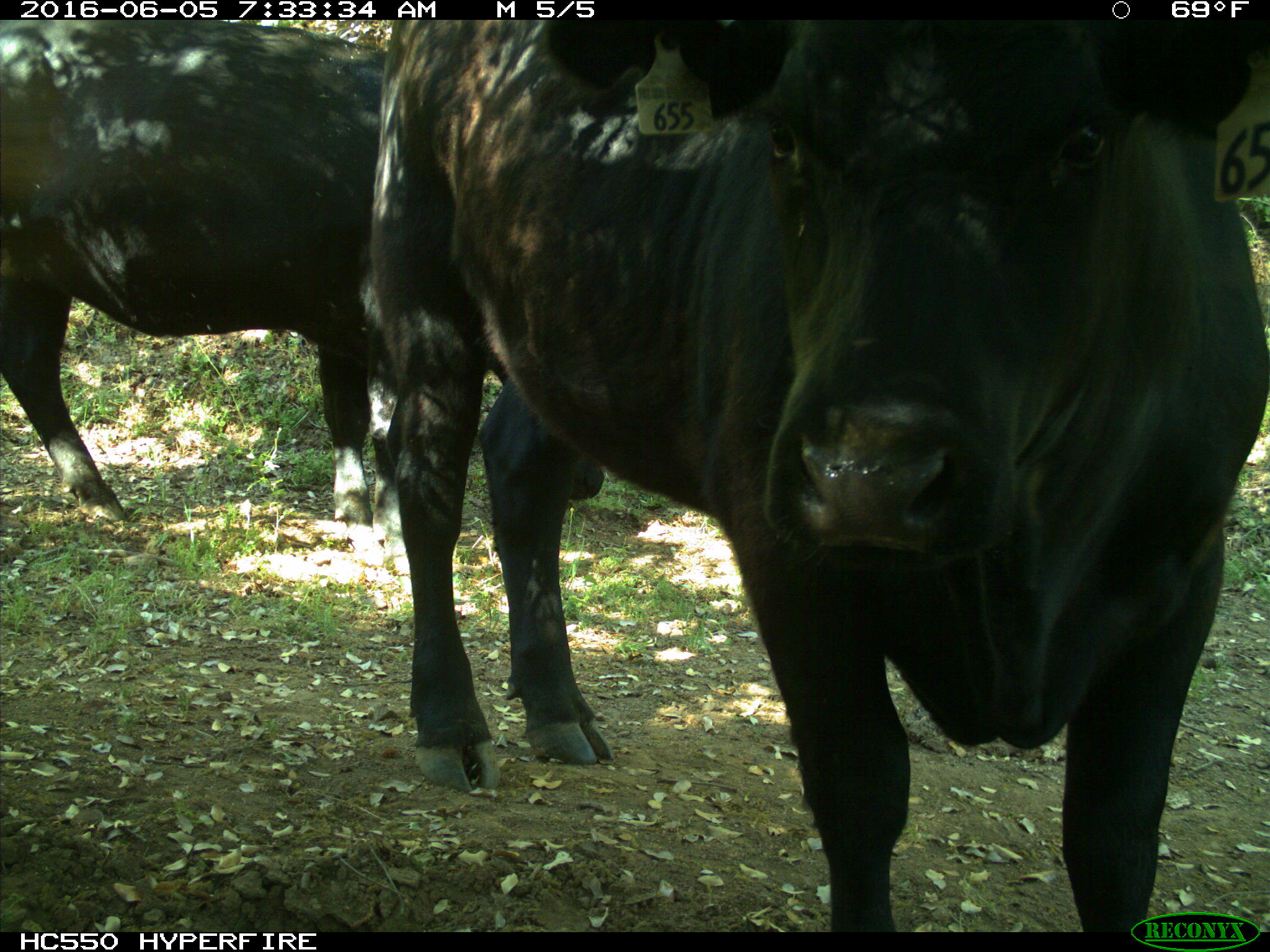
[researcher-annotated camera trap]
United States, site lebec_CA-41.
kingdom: Animalia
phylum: Chordata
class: Mammalia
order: Artiodactyla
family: Bovidae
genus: Bos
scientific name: Bos taurus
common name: domestic cow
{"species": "Bos taurus (domestic cow)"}